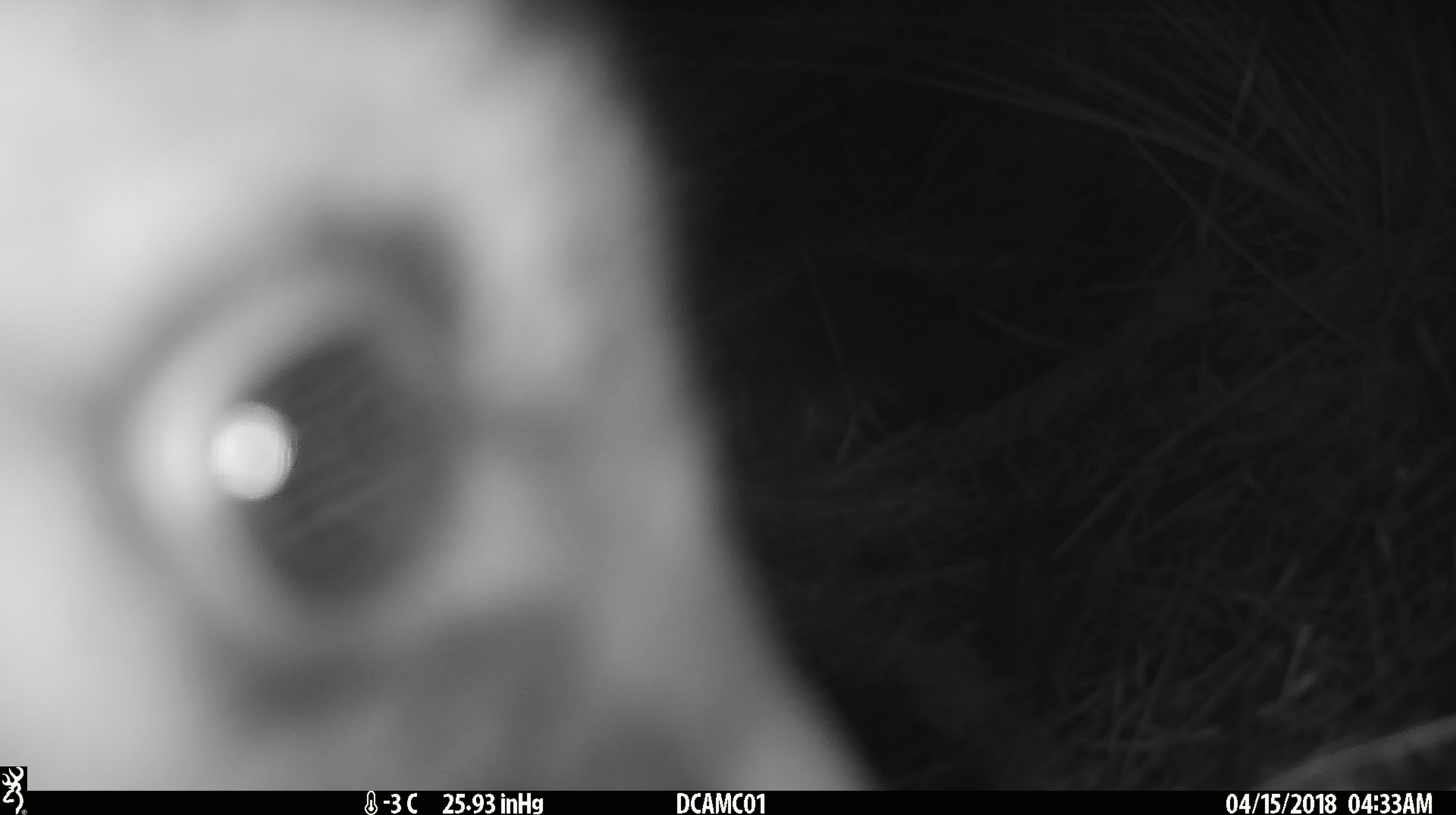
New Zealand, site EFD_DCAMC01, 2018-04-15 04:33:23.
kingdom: Animalia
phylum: Chordata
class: Mammalia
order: Diprotodontia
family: Phalangeridae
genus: Trichosurus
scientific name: Trichosurus vulpecula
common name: common brushtail possum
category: possum